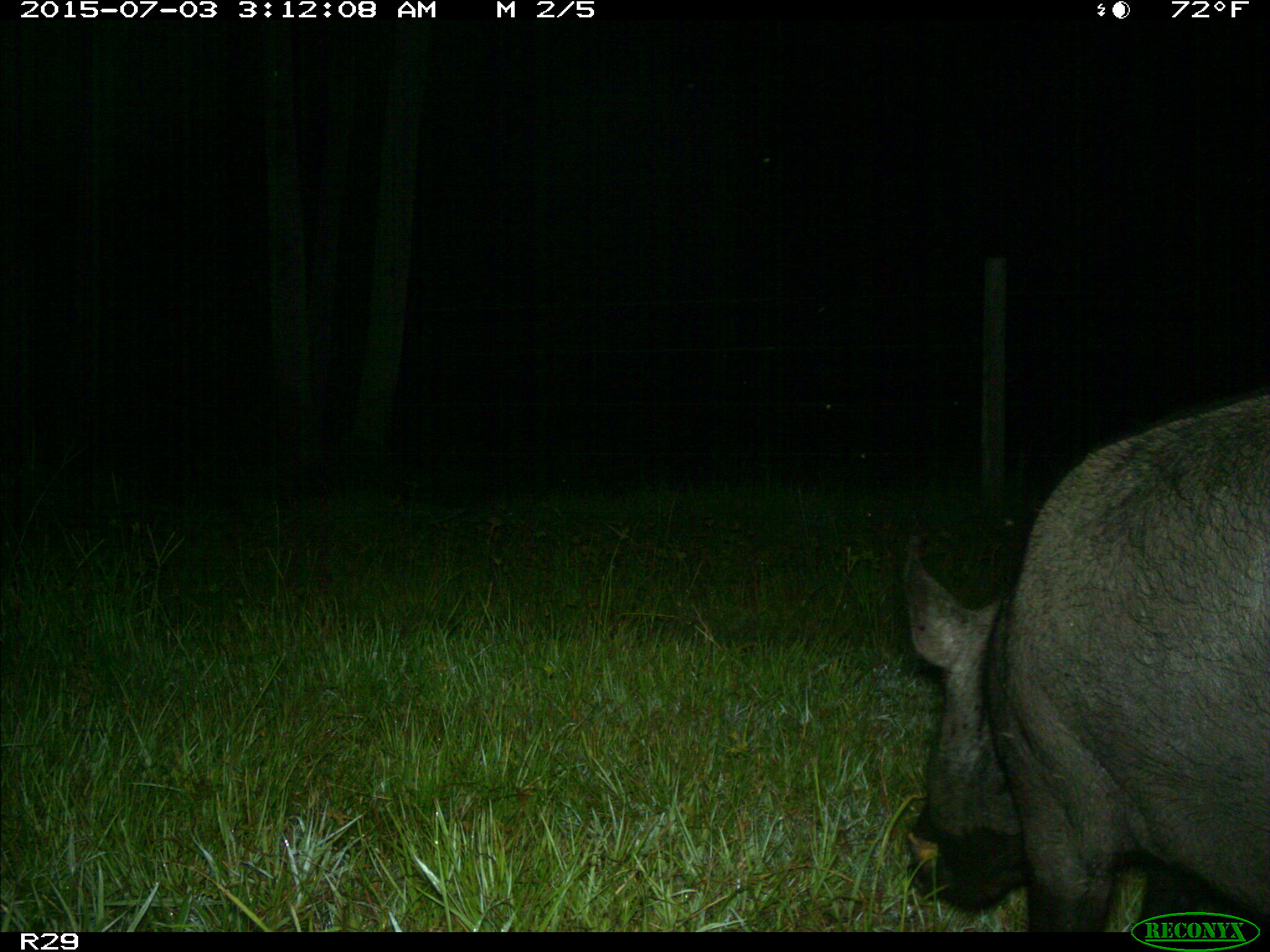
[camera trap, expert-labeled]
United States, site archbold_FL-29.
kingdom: Animalia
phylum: Chordata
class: Mammalia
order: Artiodactyla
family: Suidae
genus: Sus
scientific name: Sus scrofa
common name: wild boar